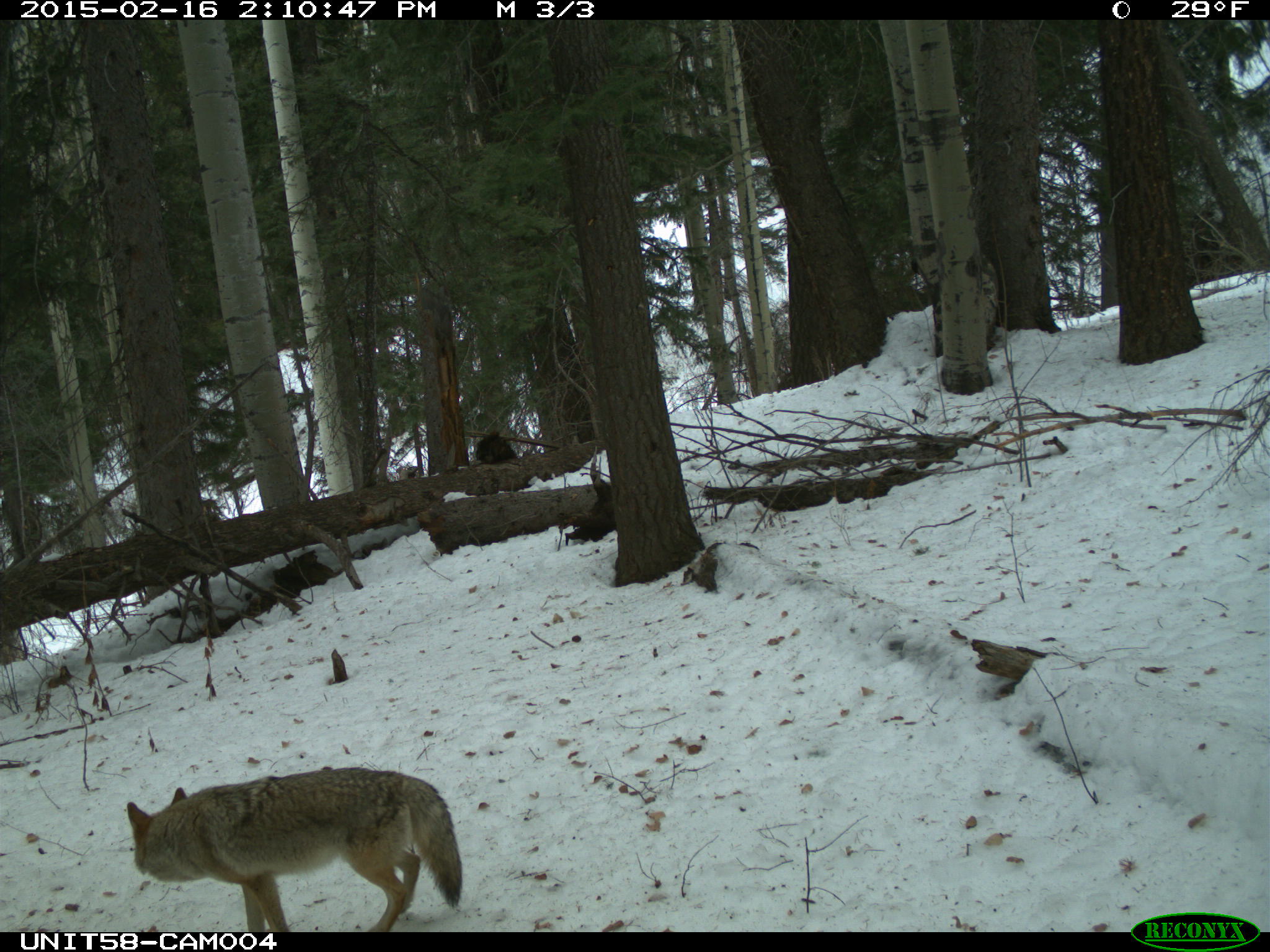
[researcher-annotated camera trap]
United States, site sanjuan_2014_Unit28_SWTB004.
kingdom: Animalia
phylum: Chordata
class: Mammalia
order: Carnivora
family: Canidae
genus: Canis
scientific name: Canis latrans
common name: coyote